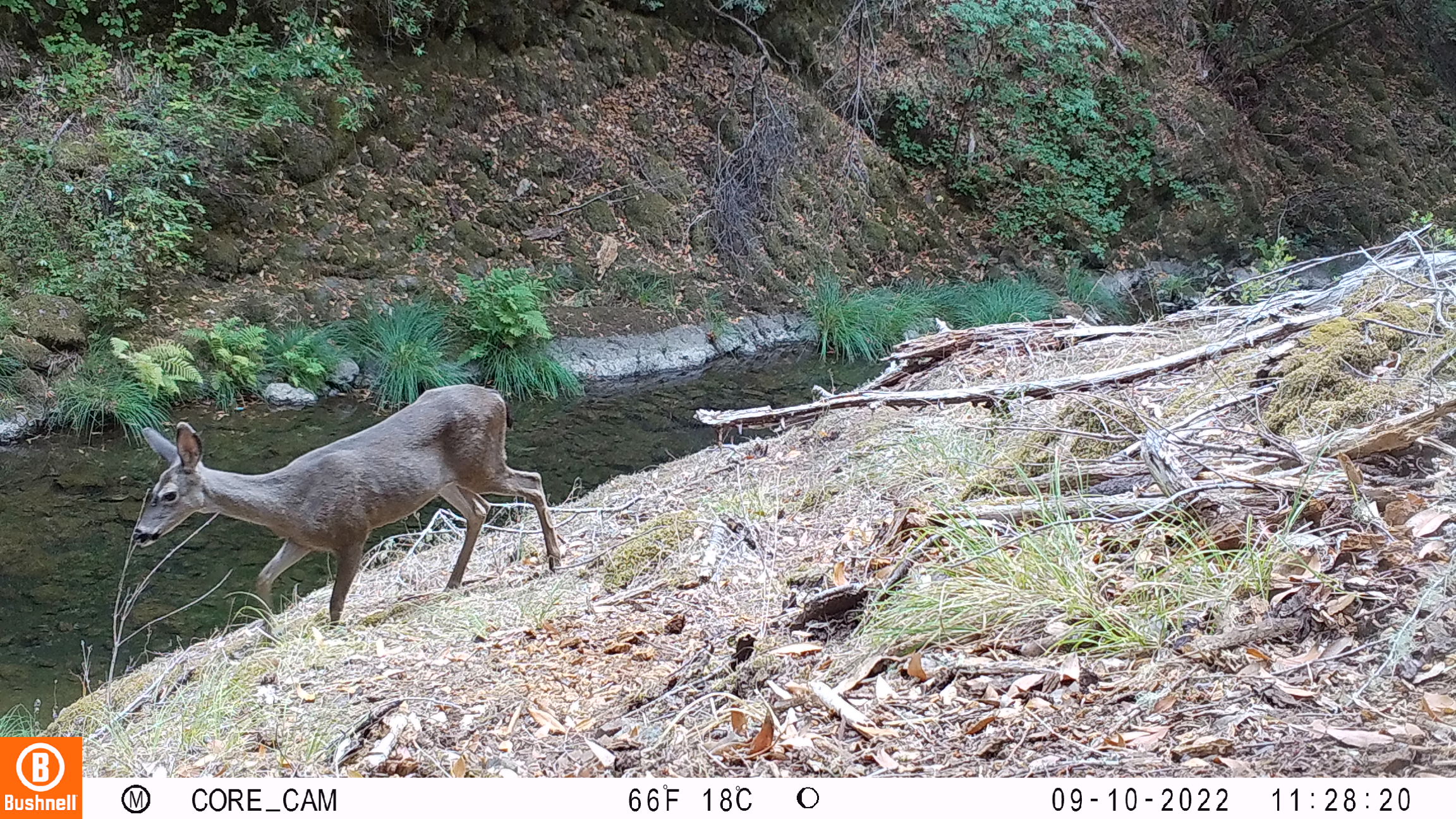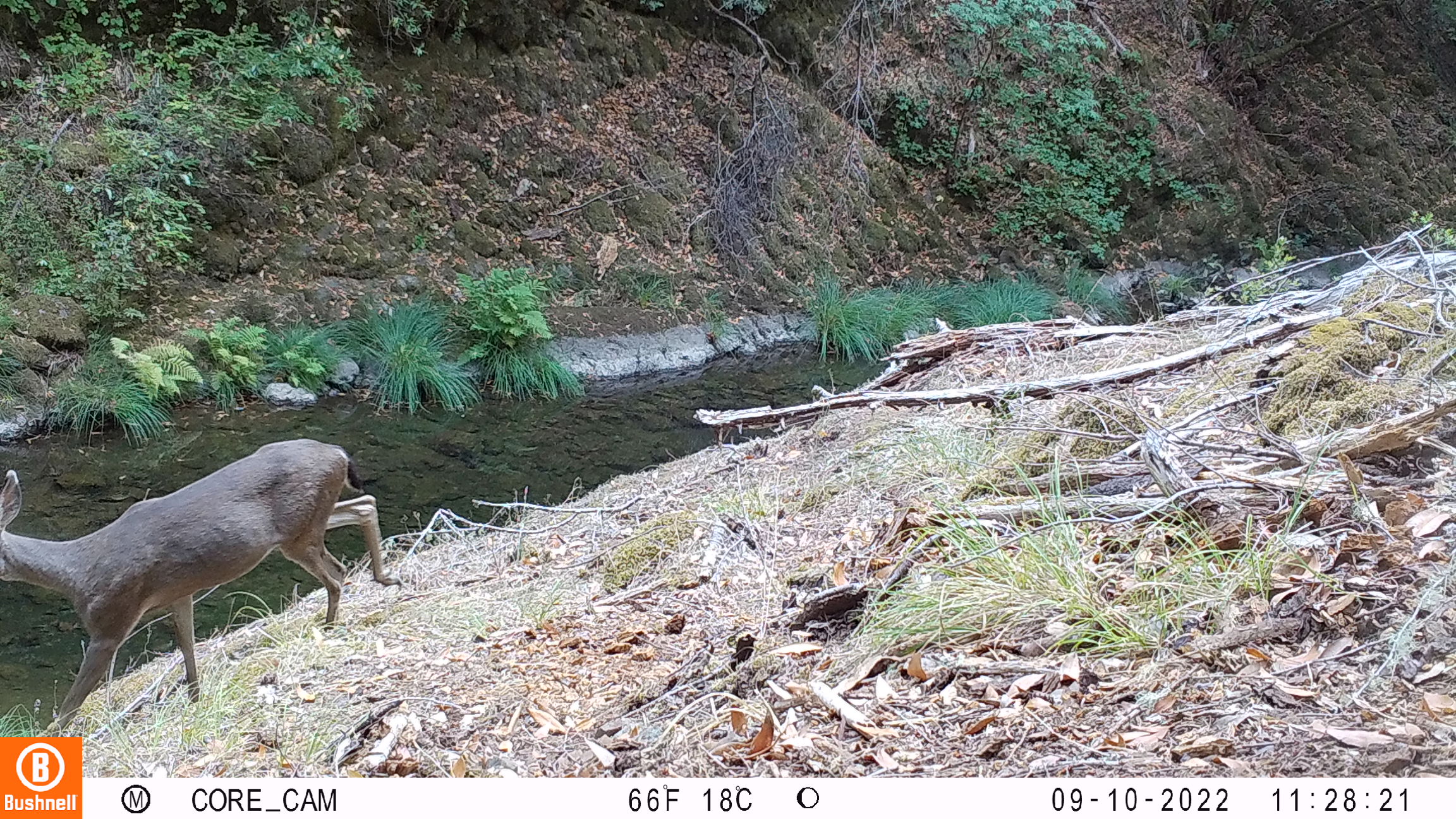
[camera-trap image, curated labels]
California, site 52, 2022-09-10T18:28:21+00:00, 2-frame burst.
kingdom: Animalia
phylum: Chordata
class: Mammalia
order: Artiodactyla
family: Cervidae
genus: Odocoileus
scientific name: Odocoileus hemionus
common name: mule deer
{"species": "mule deer (Odocoileus hemionus)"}